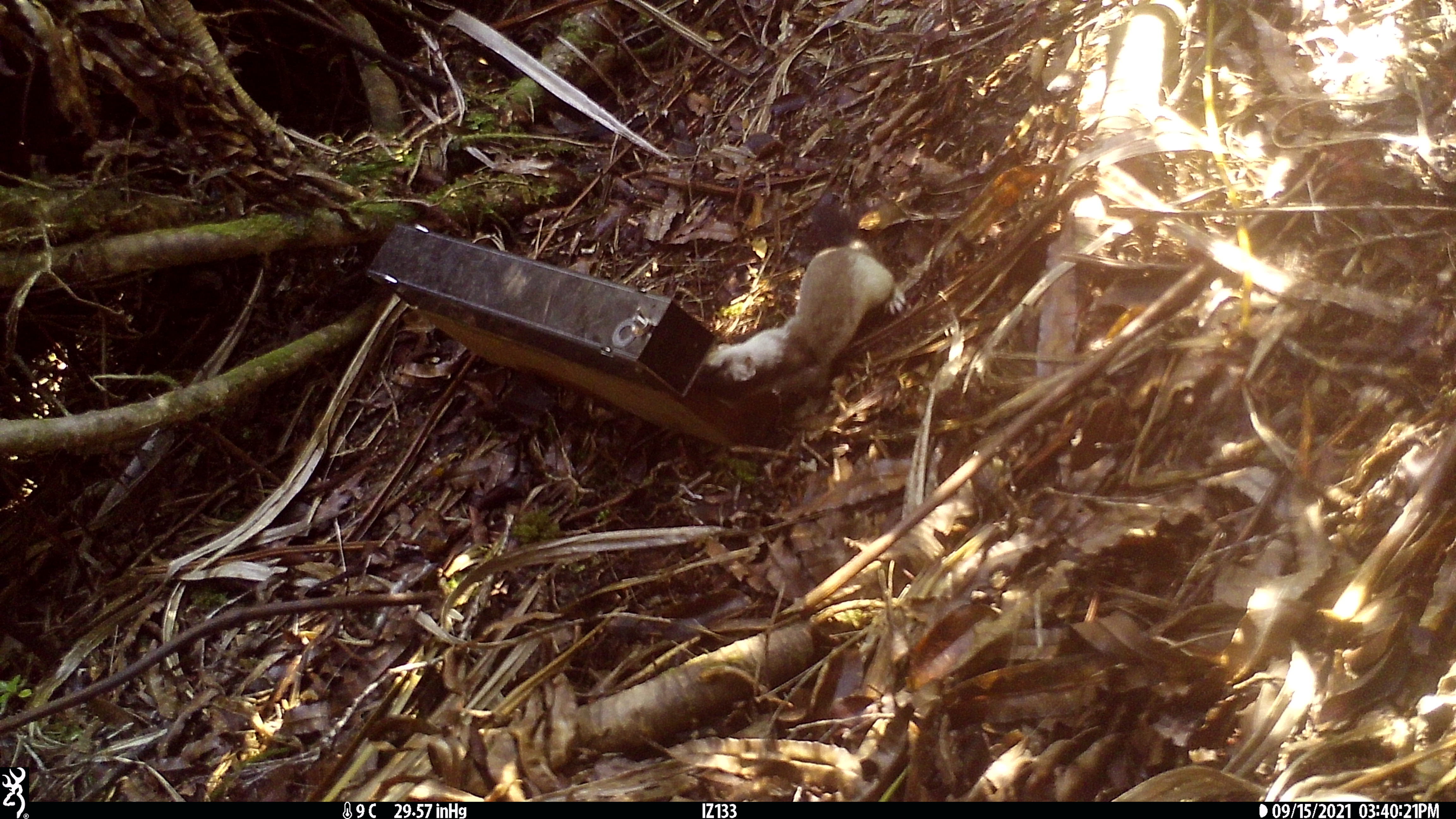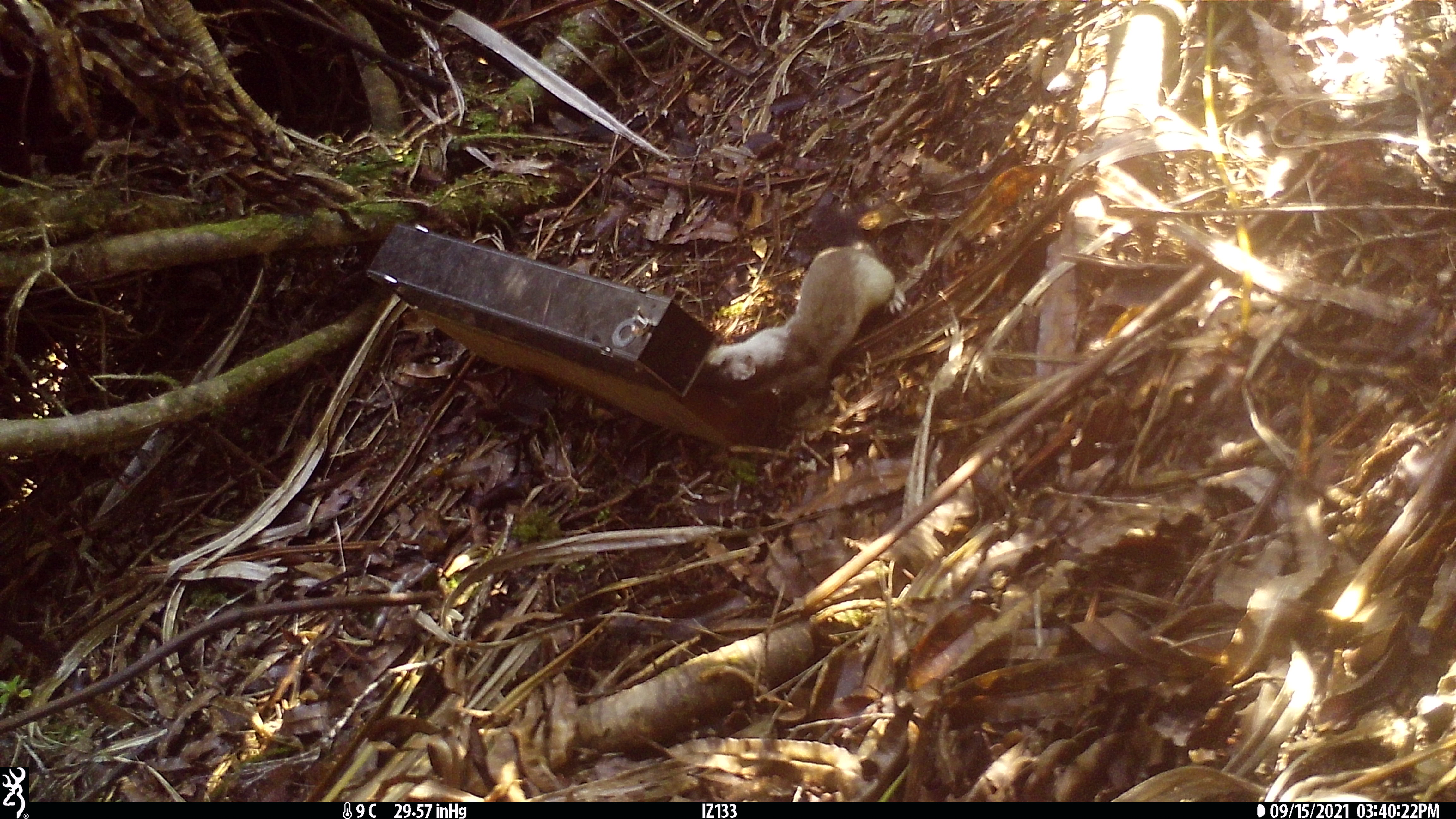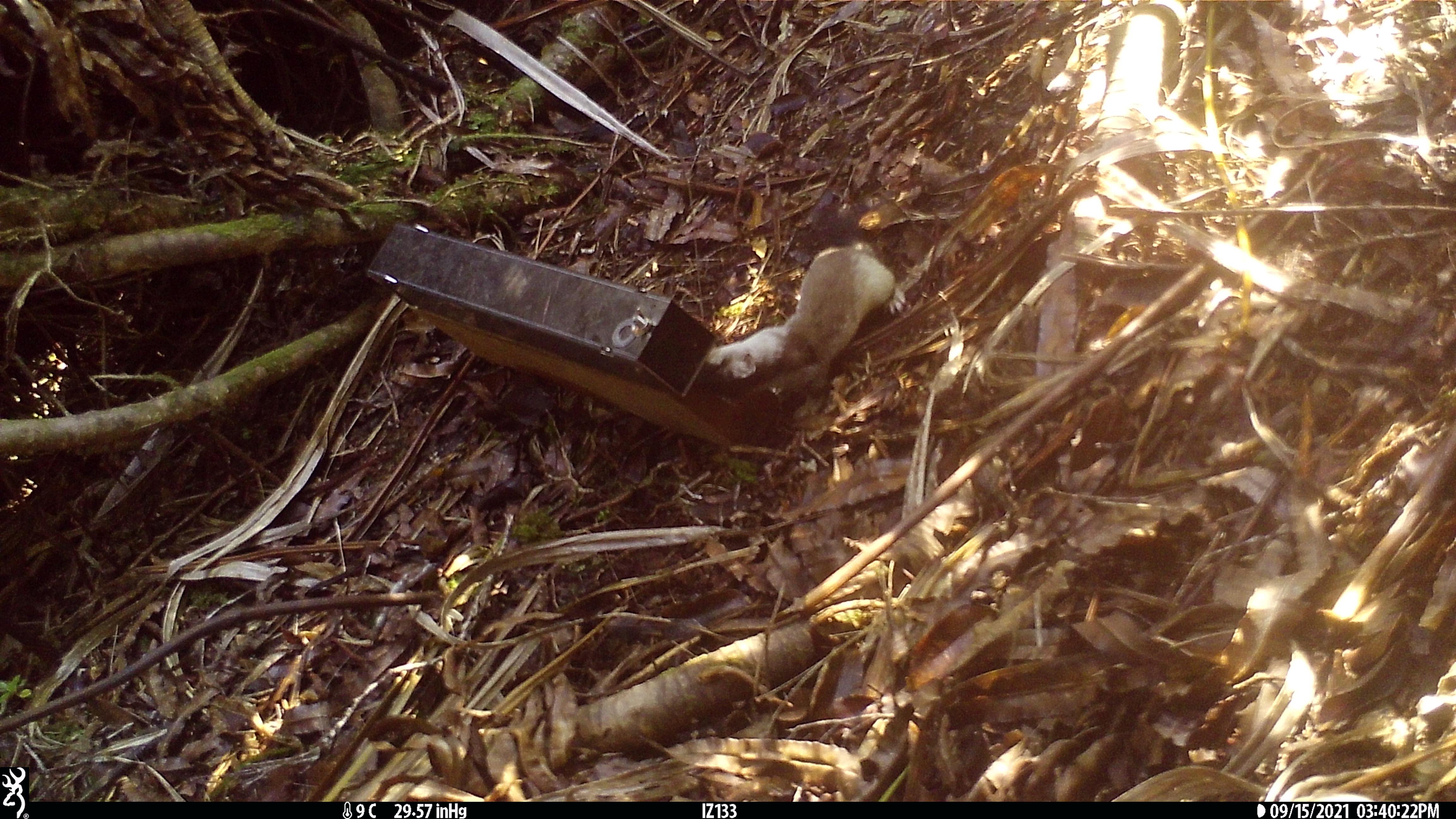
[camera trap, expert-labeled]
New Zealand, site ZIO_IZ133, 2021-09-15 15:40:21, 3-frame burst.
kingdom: Animalia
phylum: Chordata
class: Mammalia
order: Carnivora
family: Mustelidae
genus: Mustela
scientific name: Mustela erminea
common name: stoat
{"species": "stoat (Mustela erminea)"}